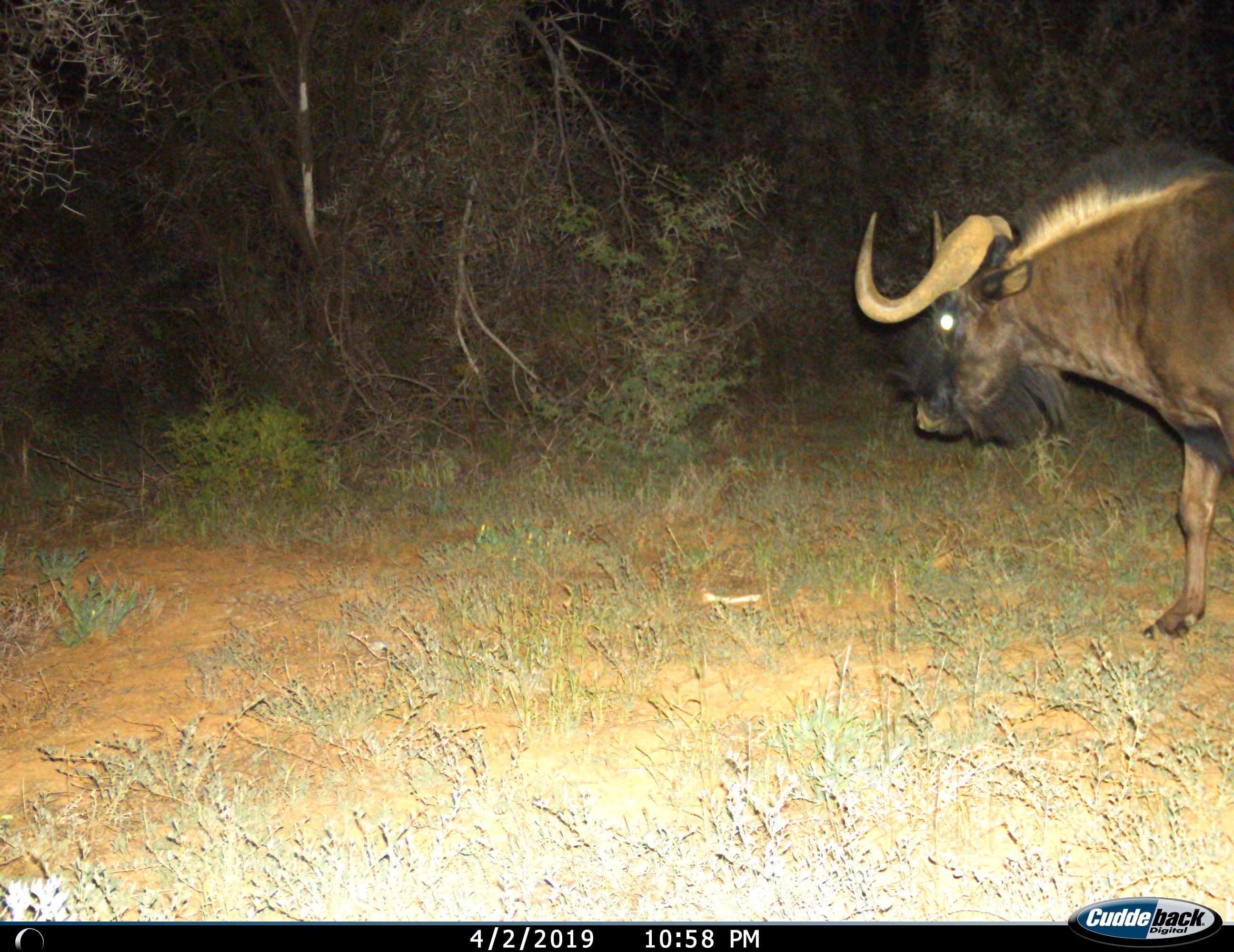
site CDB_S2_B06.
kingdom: Animalia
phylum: Chordata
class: Mammalia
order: Artiodactyla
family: Bovidae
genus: Connochaetes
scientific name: Connochaetes gnou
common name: black wildebeest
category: wildebeestblack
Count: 1.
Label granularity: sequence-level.